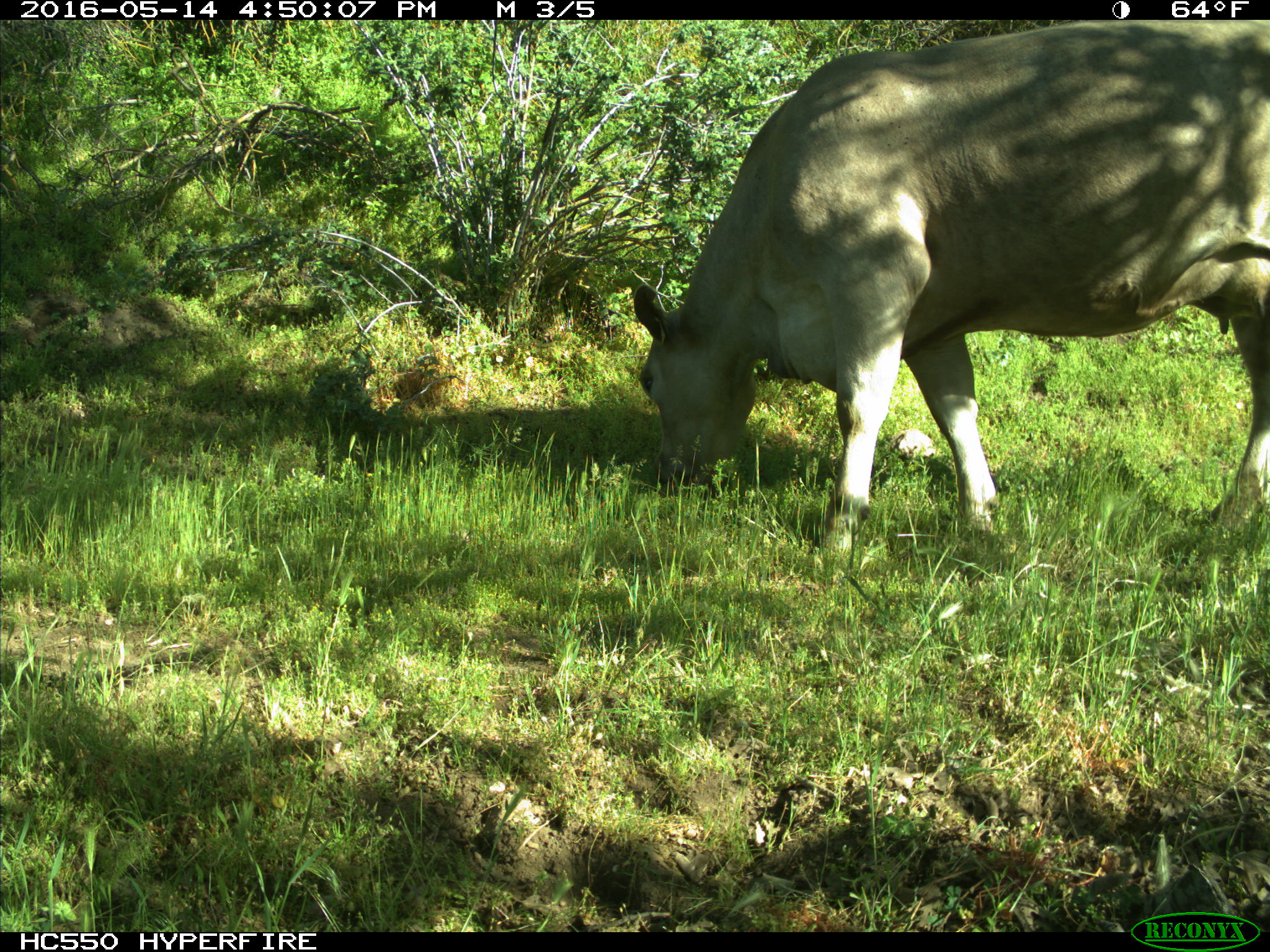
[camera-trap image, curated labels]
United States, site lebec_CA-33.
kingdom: Animalia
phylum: Chordata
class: Mammalia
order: Artiodactyla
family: Bovidae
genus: Bos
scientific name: Bos taurus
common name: domestic cow